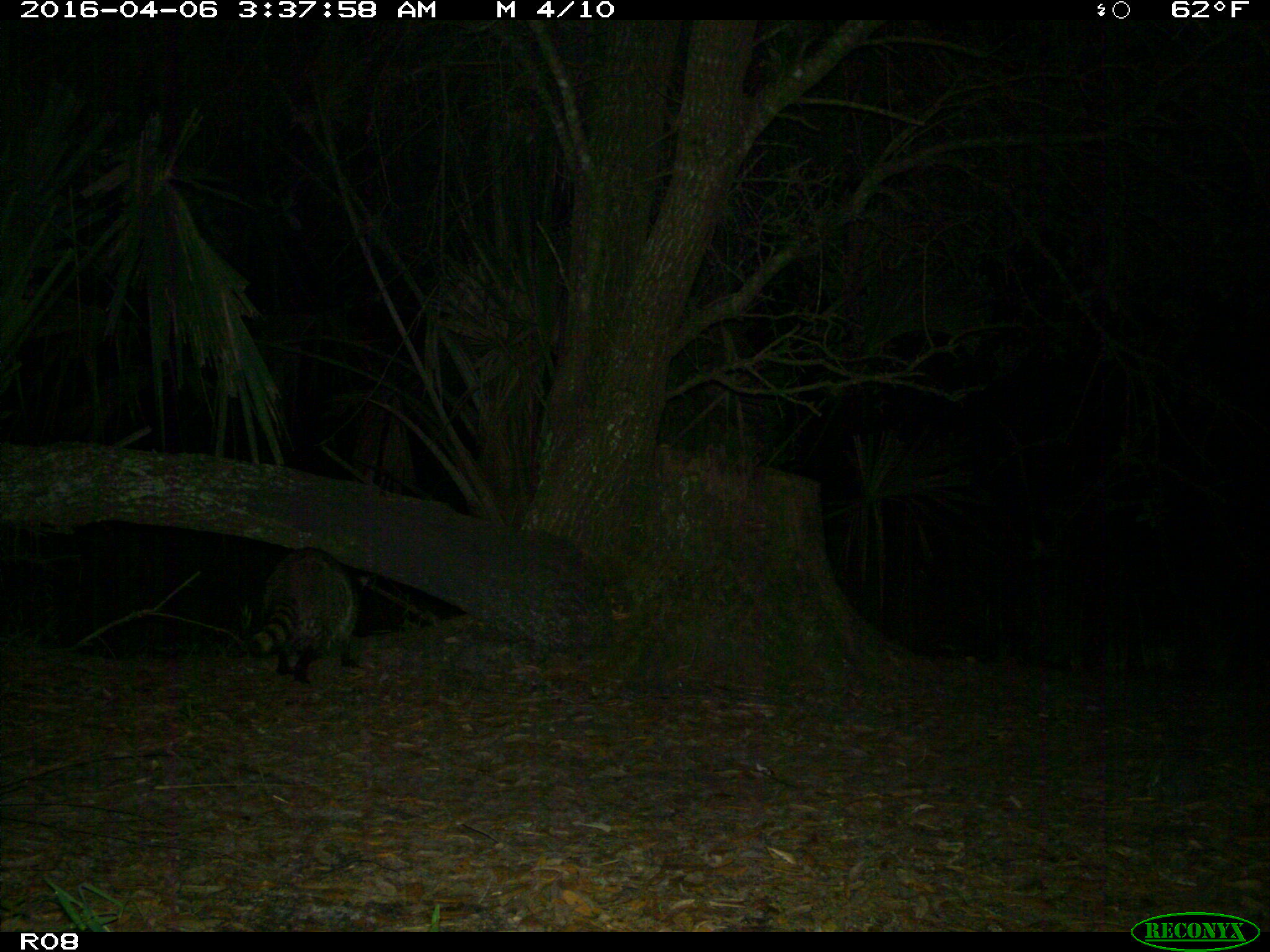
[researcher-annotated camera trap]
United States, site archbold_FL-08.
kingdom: Animalia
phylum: Chordata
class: Mammalia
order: Carnivora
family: Procyonidae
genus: Procyon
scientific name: Procyon lotor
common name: common raccoon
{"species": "Procyon lotor (common raccoon)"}